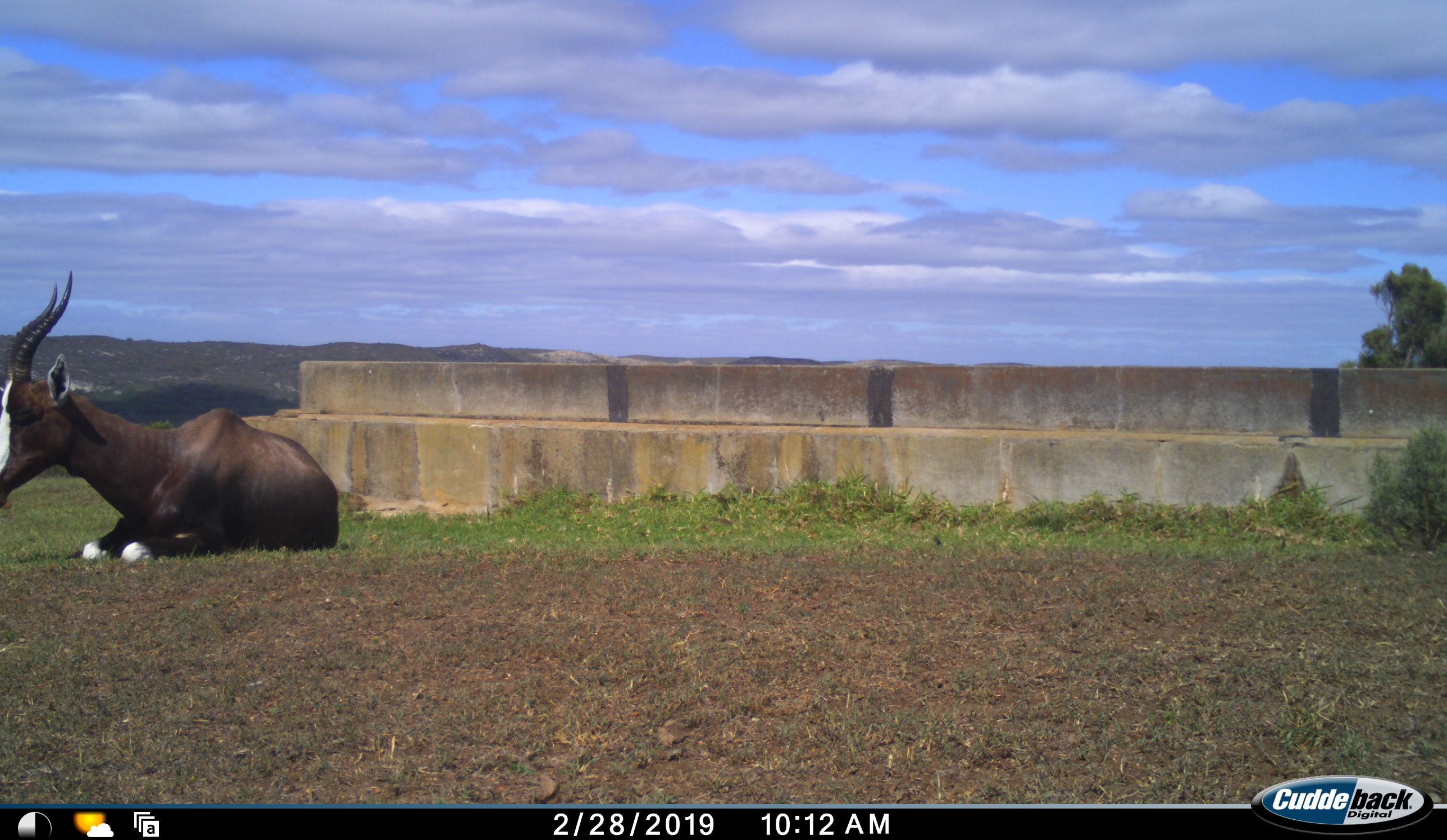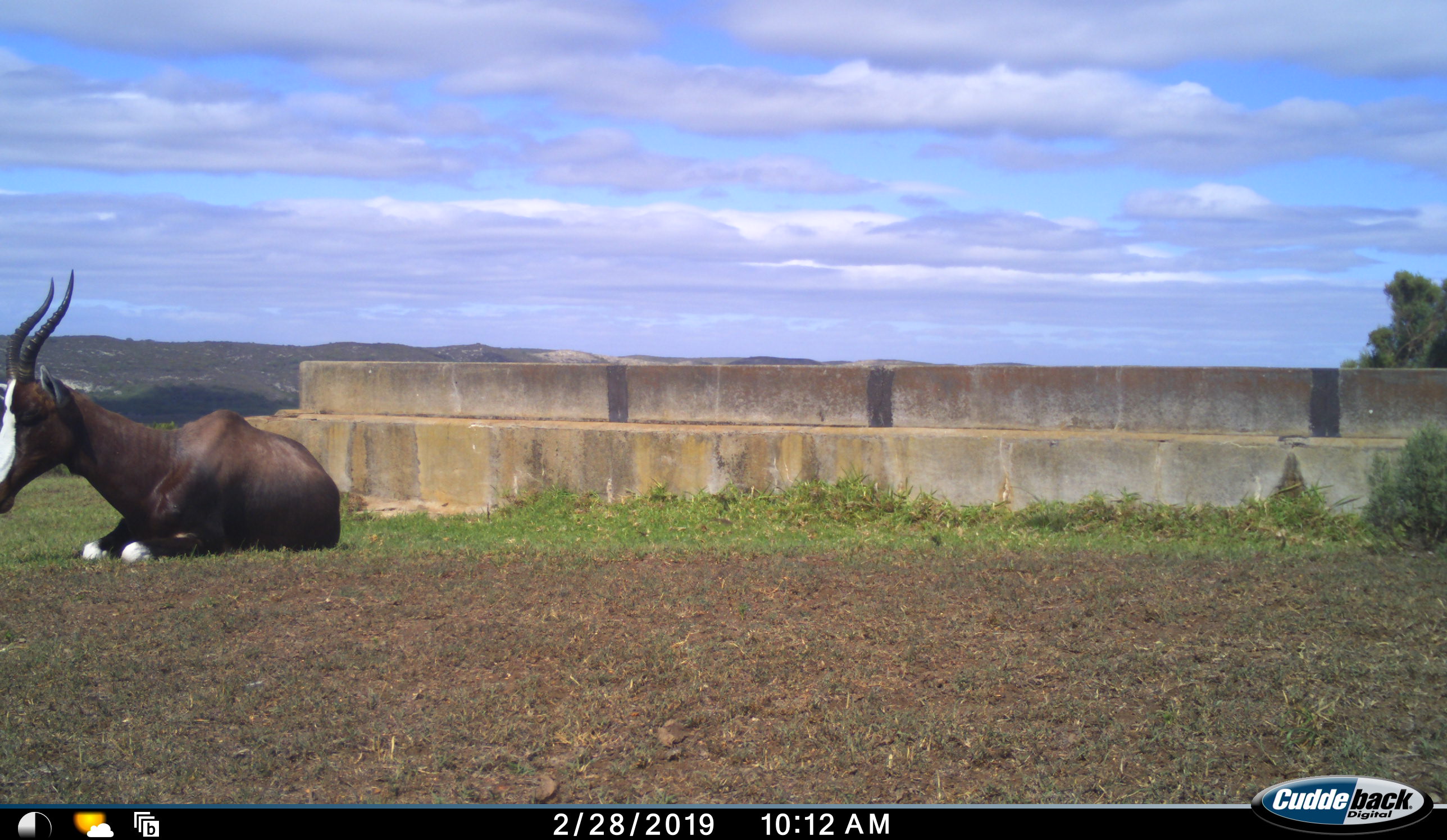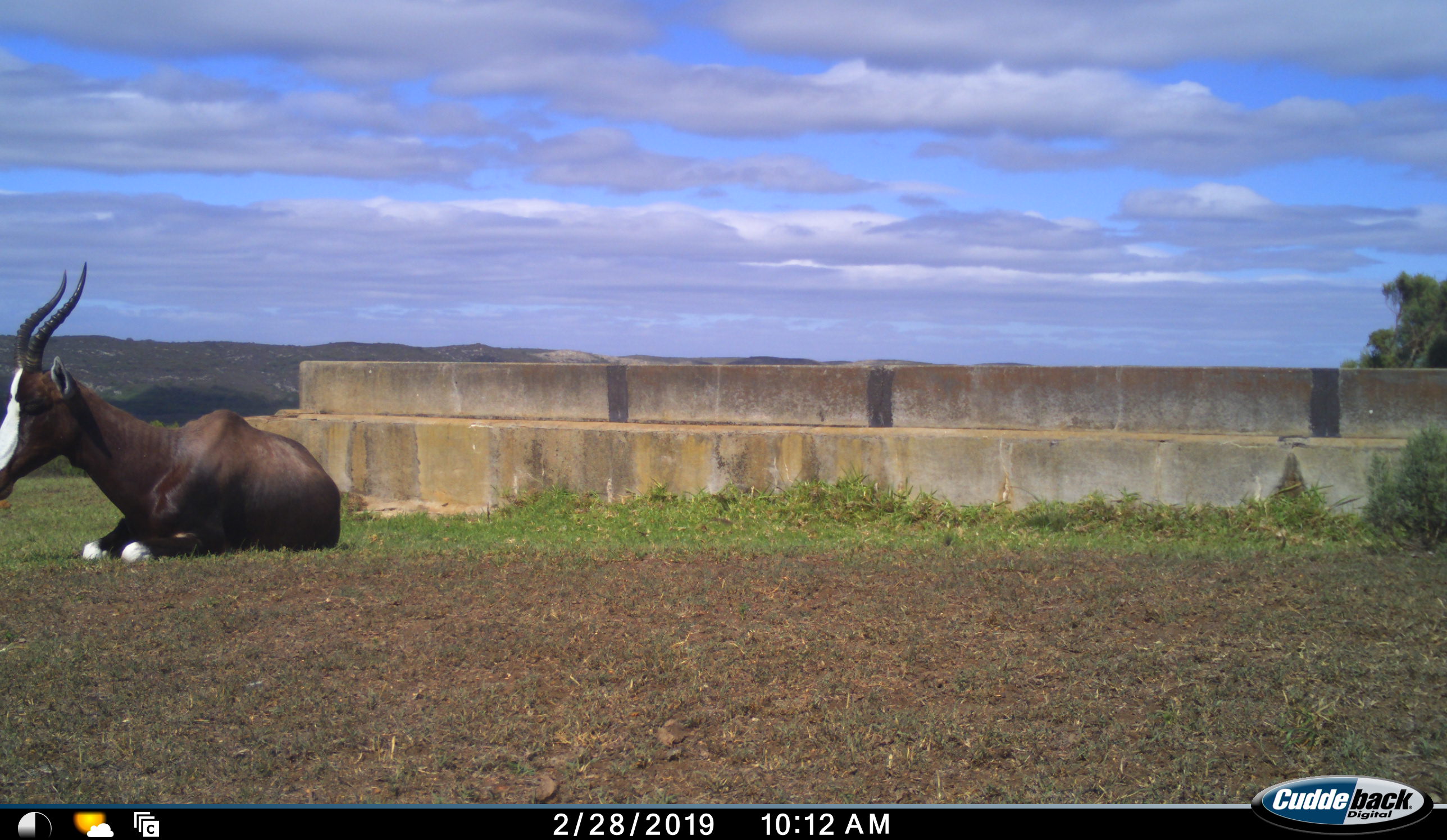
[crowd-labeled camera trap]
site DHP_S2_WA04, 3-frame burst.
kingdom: Animalia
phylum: Chordata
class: Mammalia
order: Artiodactyla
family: Bovidae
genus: Damaliscus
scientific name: Damaliscus pygargus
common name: bontebok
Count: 1.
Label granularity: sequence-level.